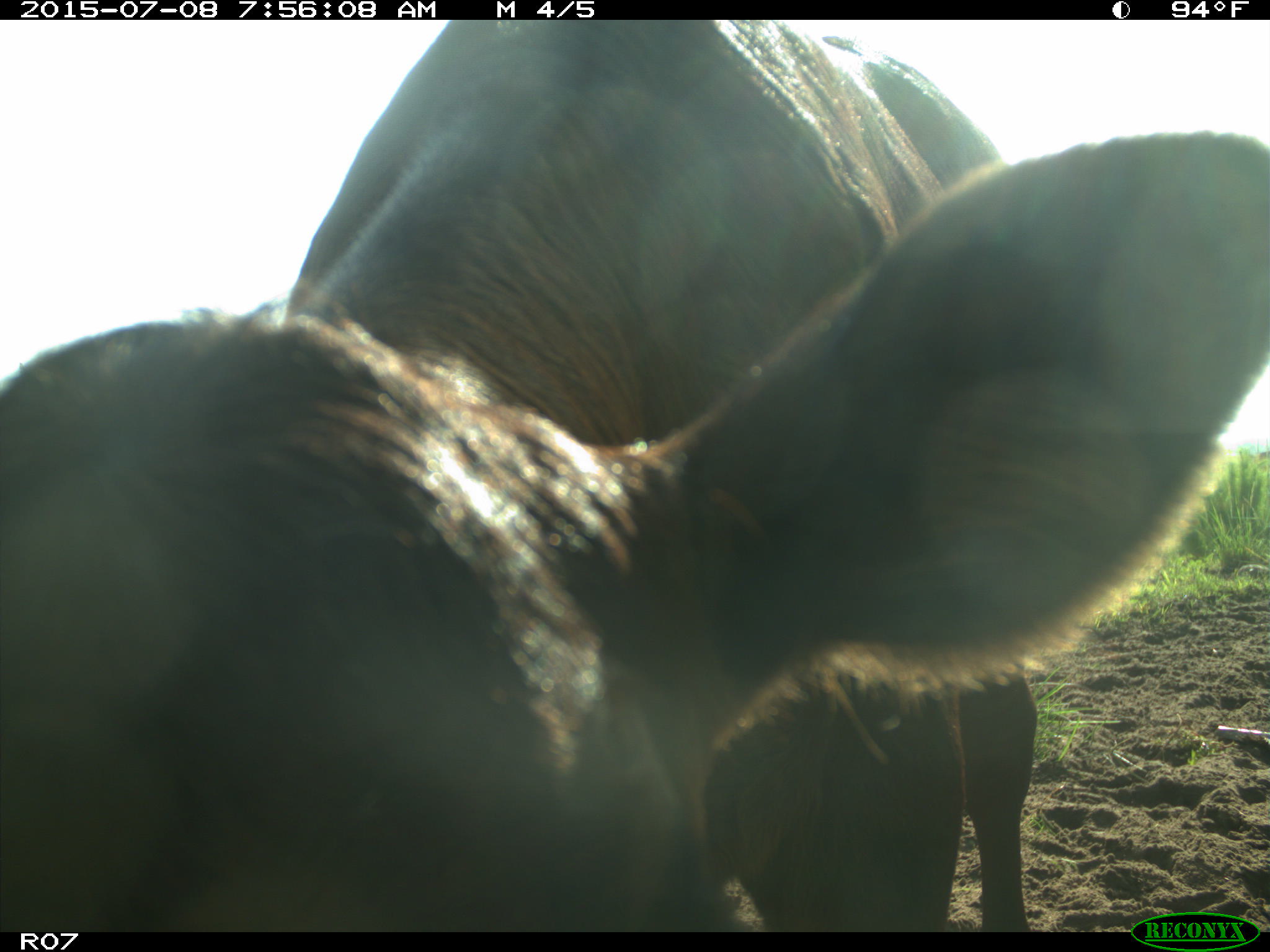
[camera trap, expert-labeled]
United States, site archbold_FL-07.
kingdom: Animalia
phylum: Chordata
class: Mammalia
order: Artiodactyla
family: Bovidae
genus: Bos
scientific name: Bos taurus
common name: domestic cow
Bos taurus (domestic cow).